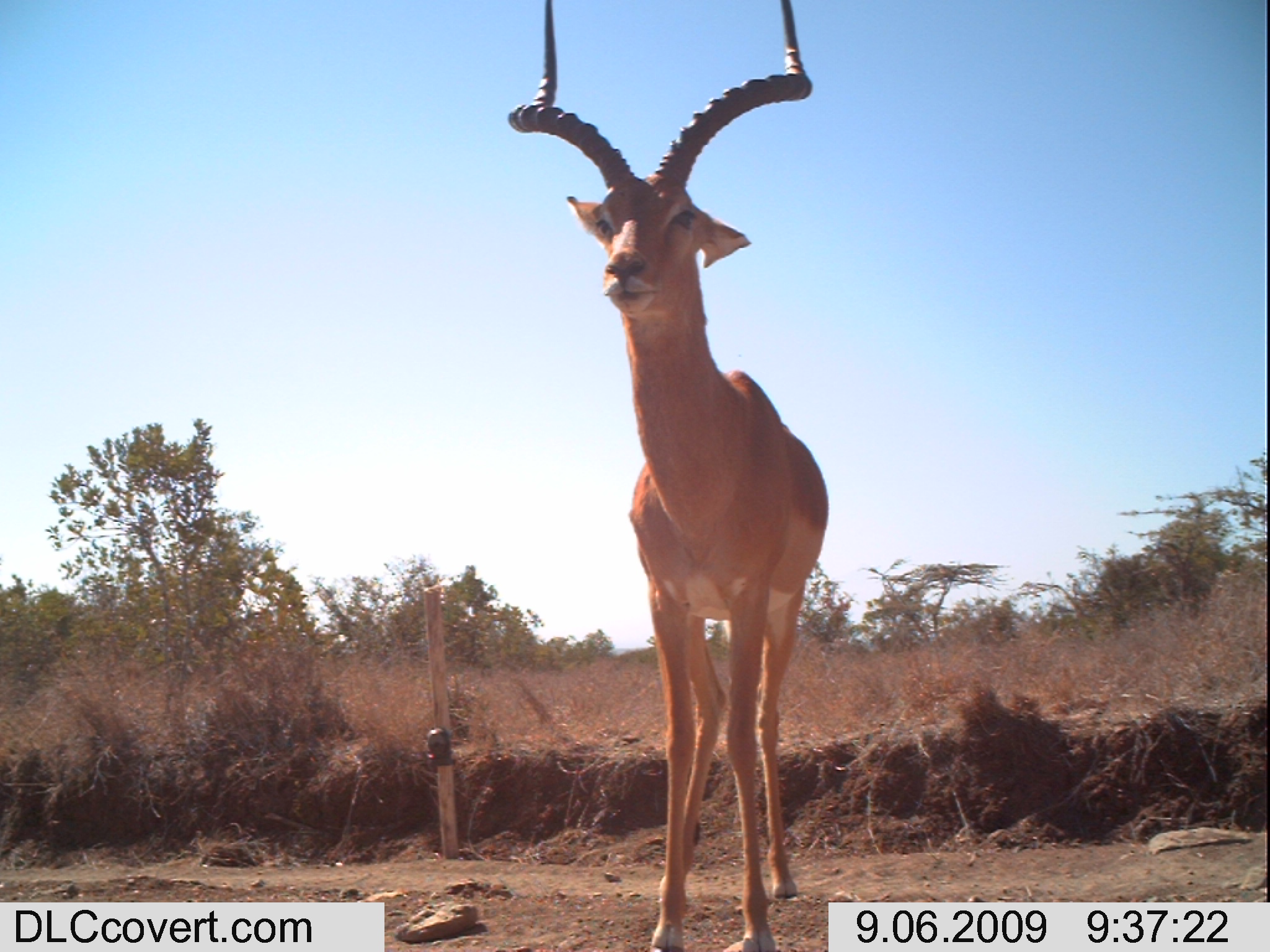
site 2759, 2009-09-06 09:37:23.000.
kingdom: Animalia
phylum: Chordata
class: Mammalia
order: Artiodactyla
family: Bovidae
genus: Aepyceros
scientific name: Aepyceros melampus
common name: impala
Aepyceros melampus (impala), count 1.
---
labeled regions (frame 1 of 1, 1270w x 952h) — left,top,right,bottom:
aepyceros melampus: 500,0,829,952